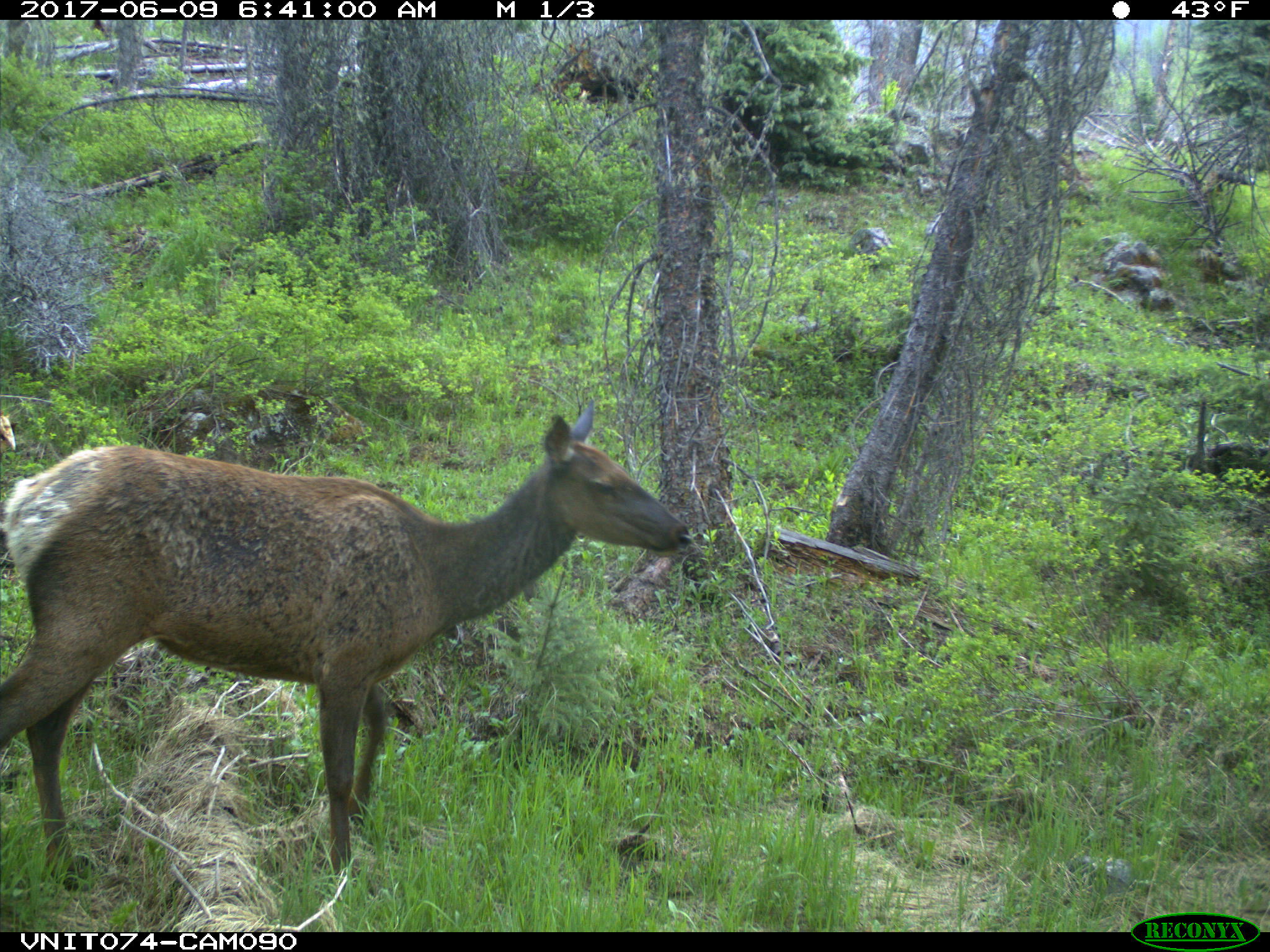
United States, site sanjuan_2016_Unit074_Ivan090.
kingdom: Animalia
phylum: Chordata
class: Mammalia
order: Artiodactyla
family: Cervidae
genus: Cervus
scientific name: Cervus elaphus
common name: red deer